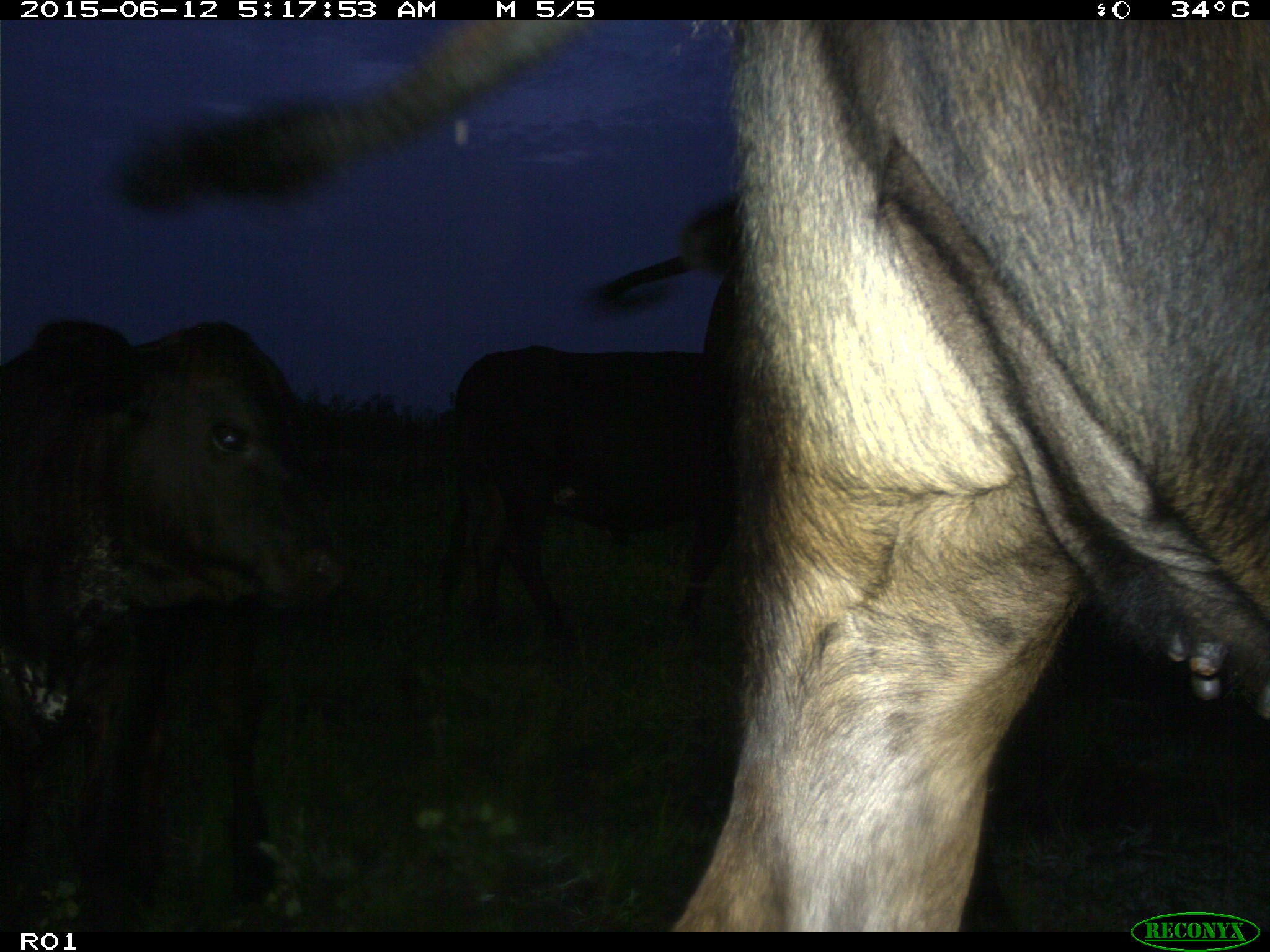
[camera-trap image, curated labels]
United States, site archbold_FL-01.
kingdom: Animalia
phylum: Chordata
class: Mammalia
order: Artiodactyla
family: Bovidae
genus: Bos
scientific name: Bos taurus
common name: domestic cow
Bos taurus (domestic cow).